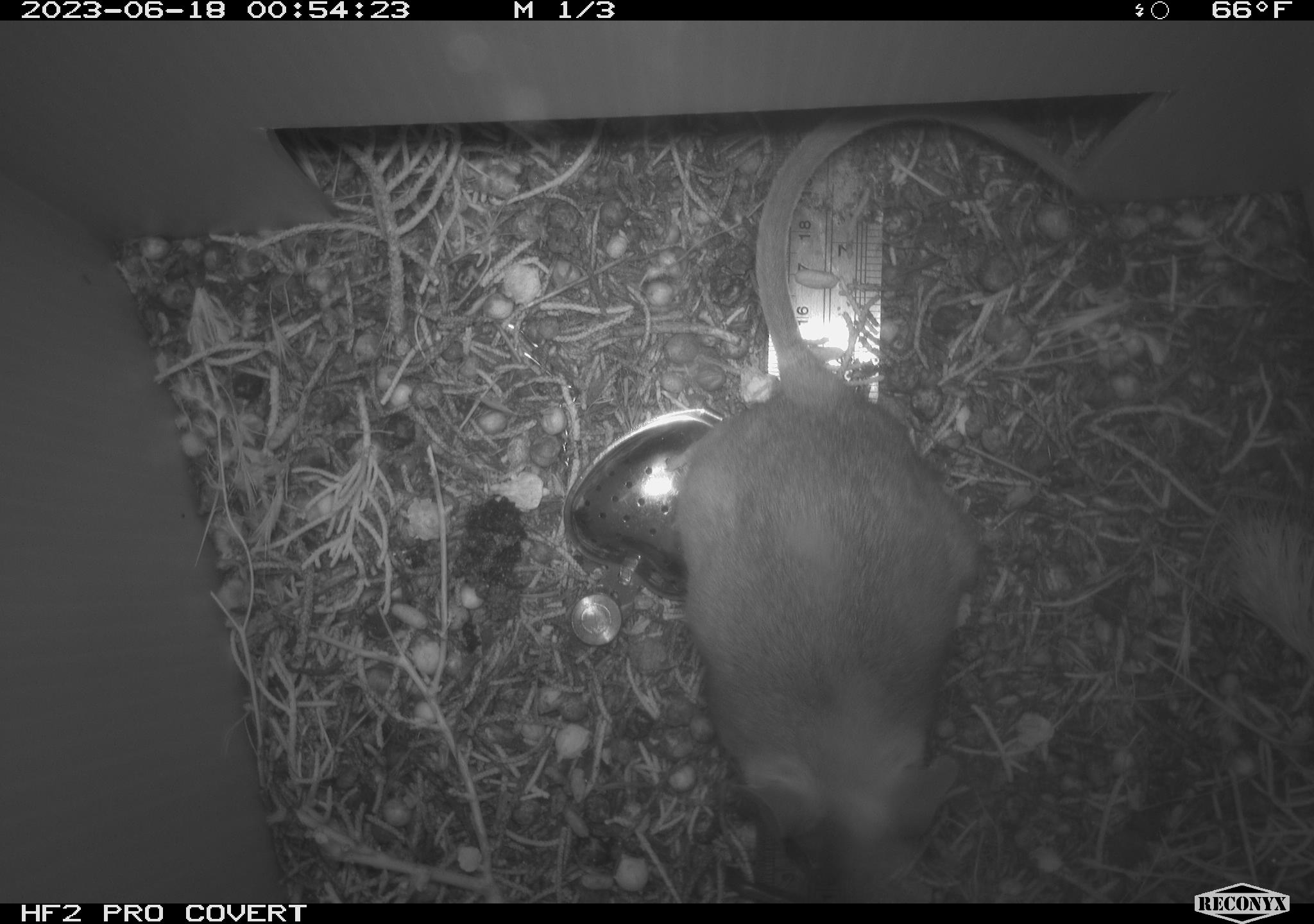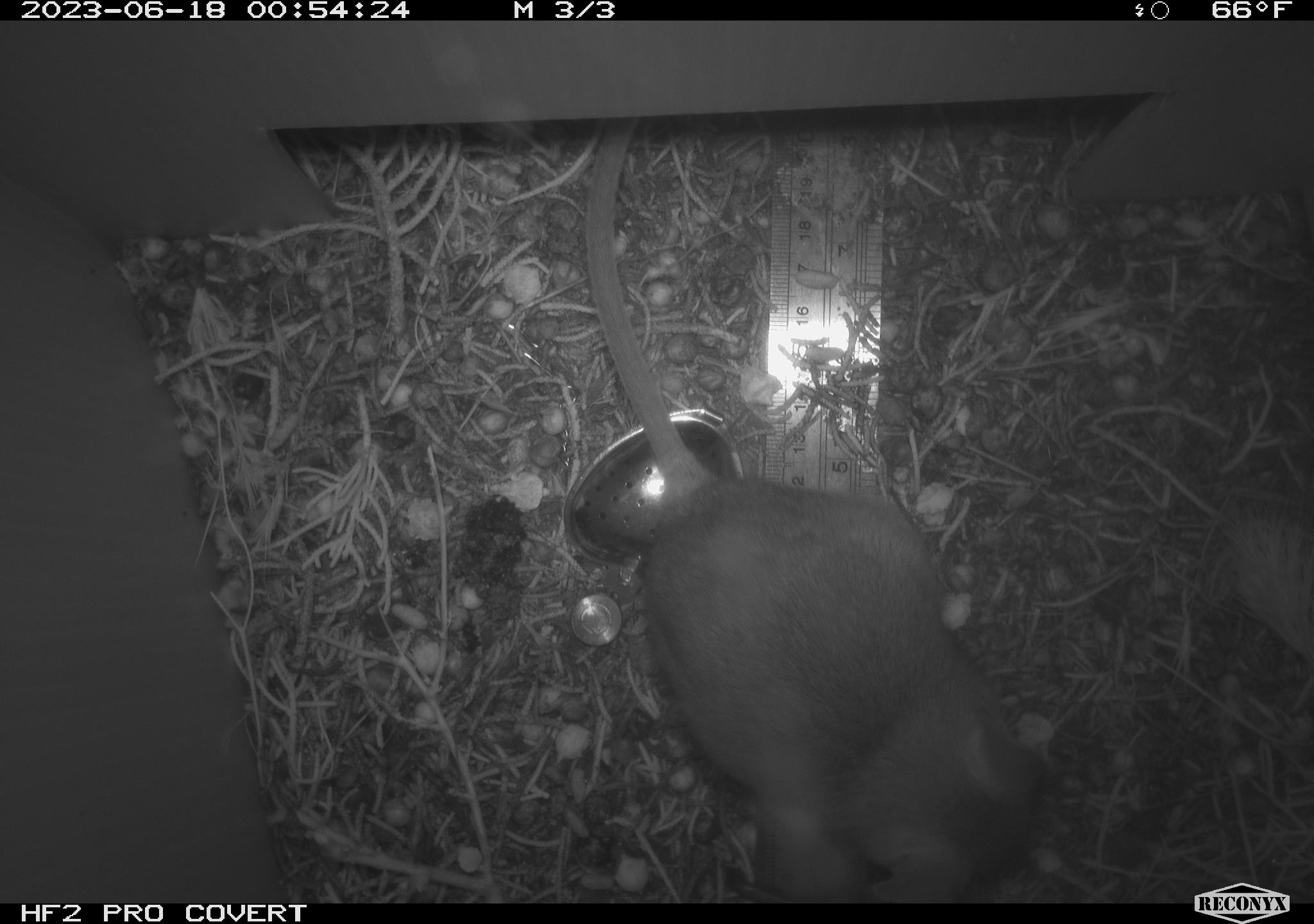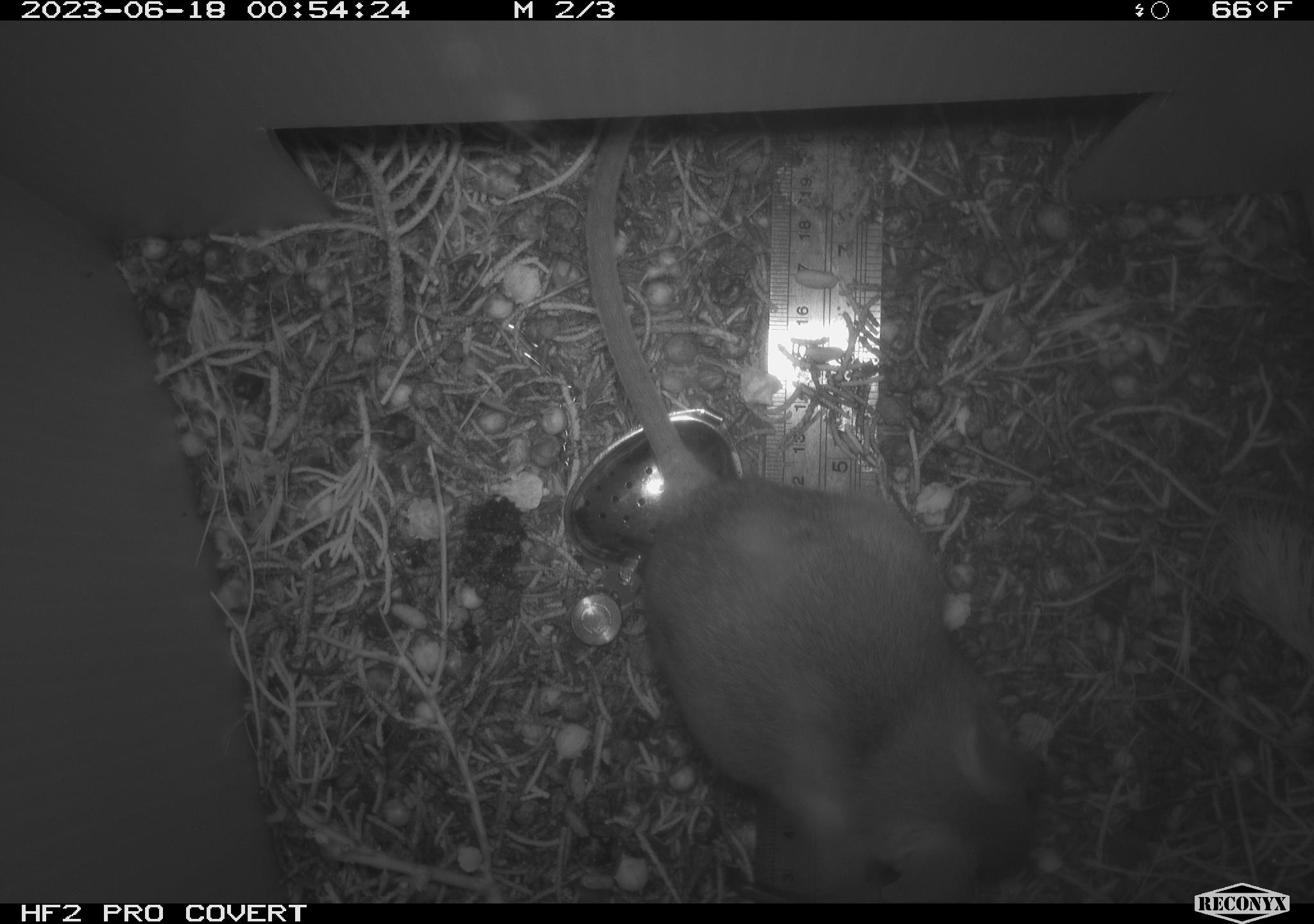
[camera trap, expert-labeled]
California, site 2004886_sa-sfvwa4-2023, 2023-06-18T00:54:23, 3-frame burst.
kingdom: Animalia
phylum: Chordata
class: Mammalia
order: Rodentia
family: Cricetidae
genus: Neotoma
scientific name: Neotoma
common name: pack rat or woodrat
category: neotoma species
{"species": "neotoma species (pack rat or woodrat) (Neotoma)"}